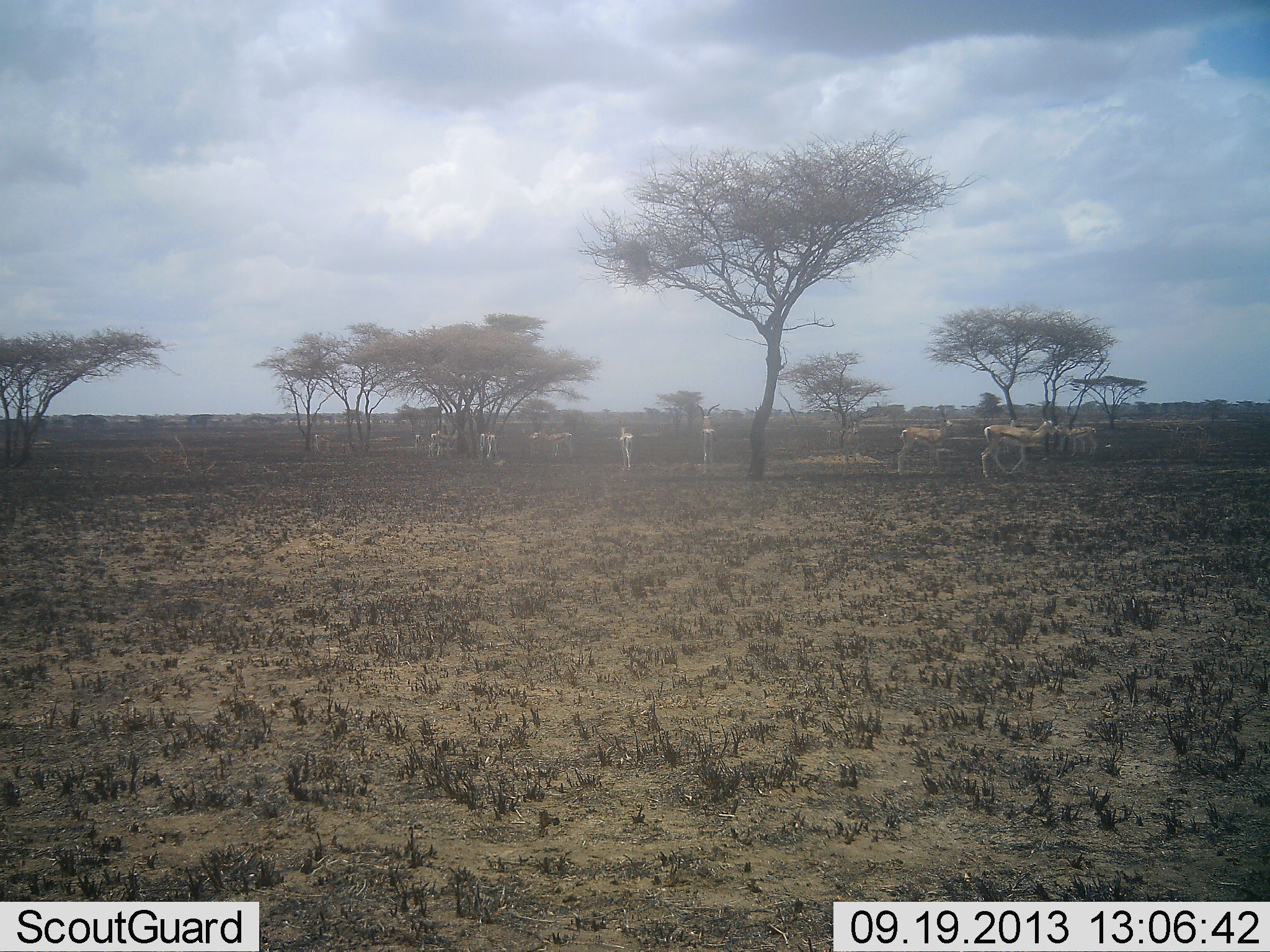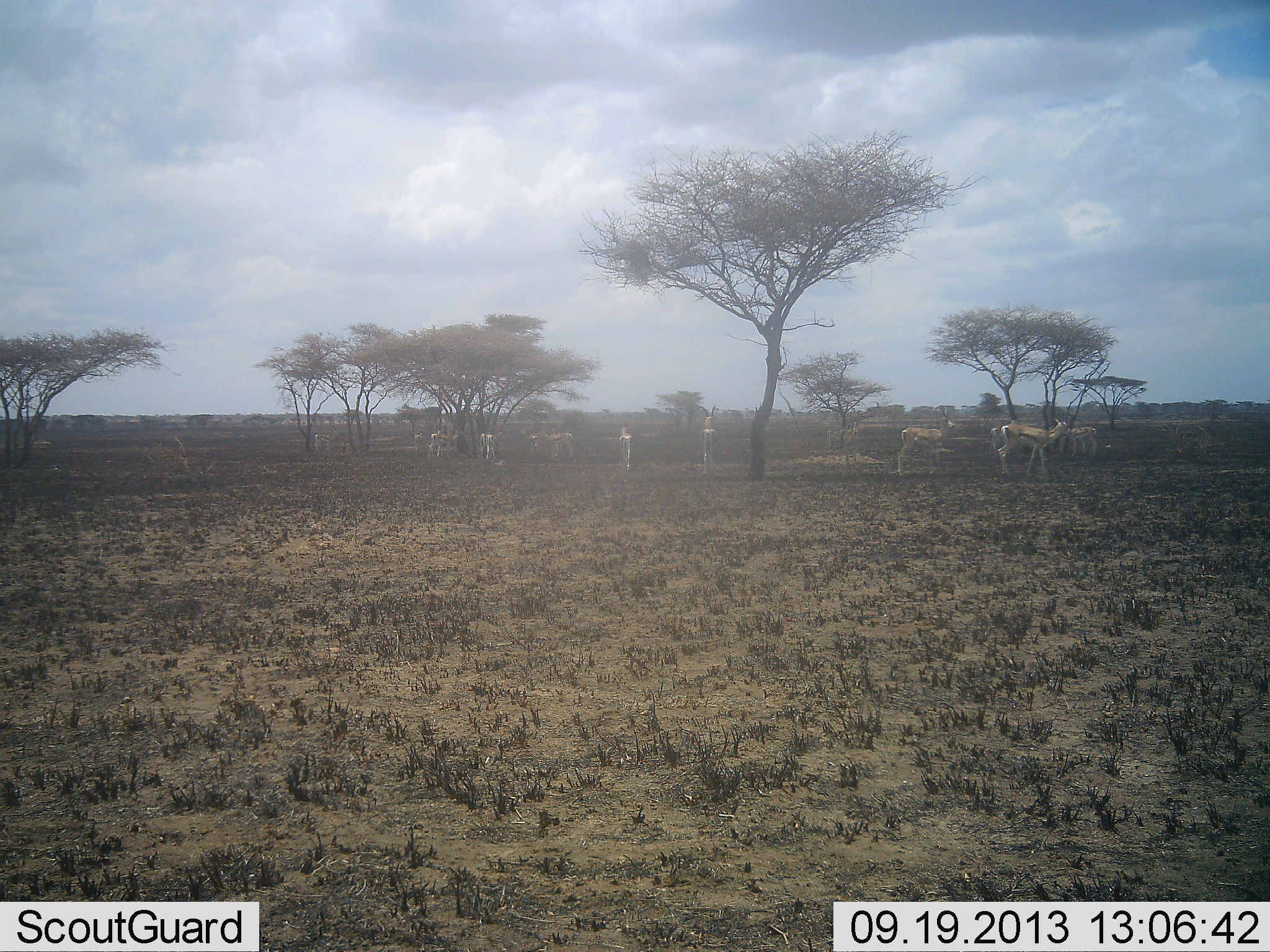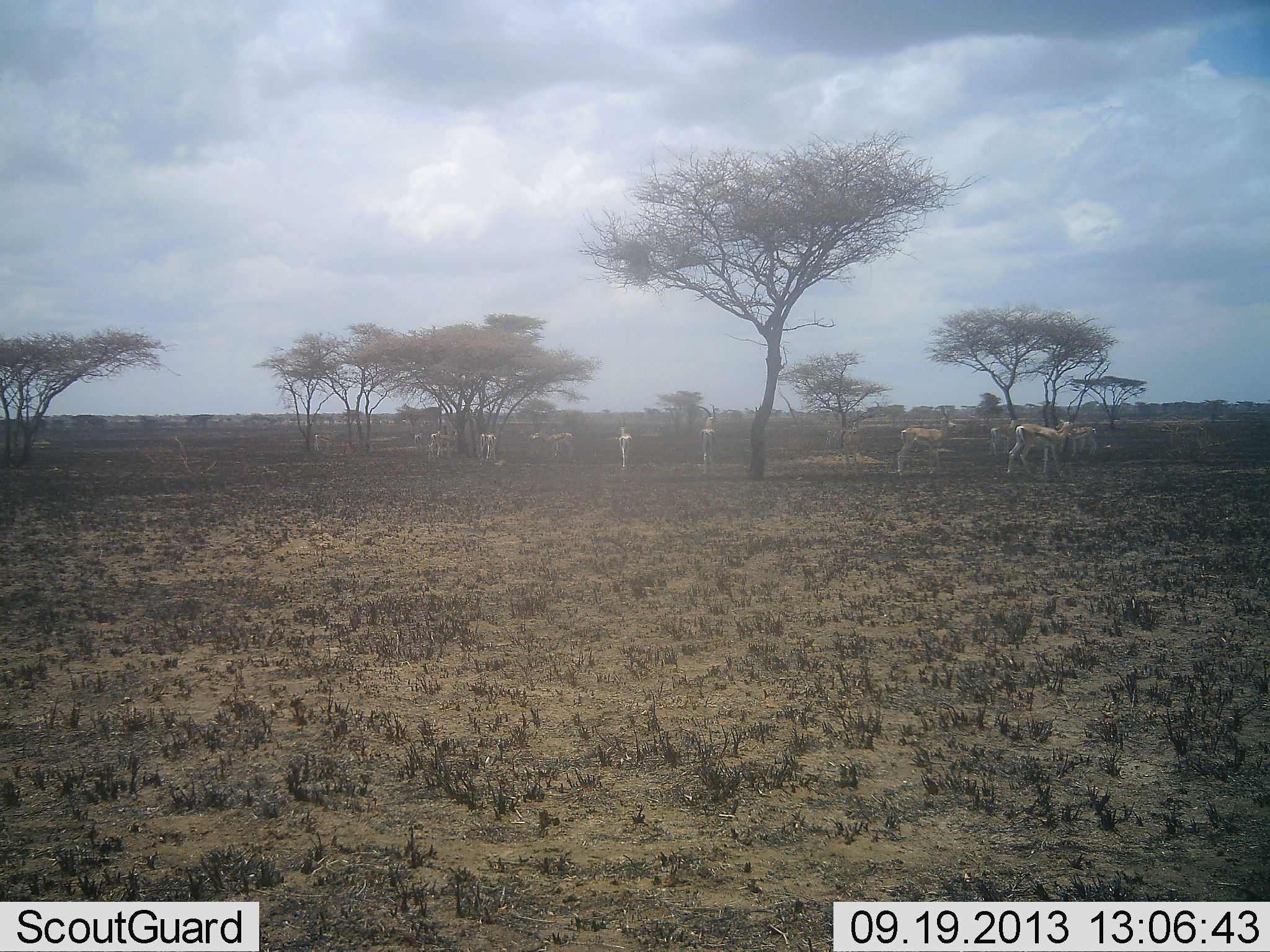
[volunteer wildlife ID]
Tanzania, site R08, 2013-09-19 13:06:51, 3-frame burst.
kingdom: Animalia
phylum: Chordata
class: Mammalia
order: Artiodactyla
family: Bovidae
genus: Eudorcas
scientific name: Eudorcas thomsonii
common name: thomson's gazelle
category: gazellethomsons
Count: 10.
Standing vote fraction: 94%.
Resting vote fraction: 0%.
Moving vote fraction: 53%.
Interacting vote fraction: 6%.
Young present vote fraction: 0%.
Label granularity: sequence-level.